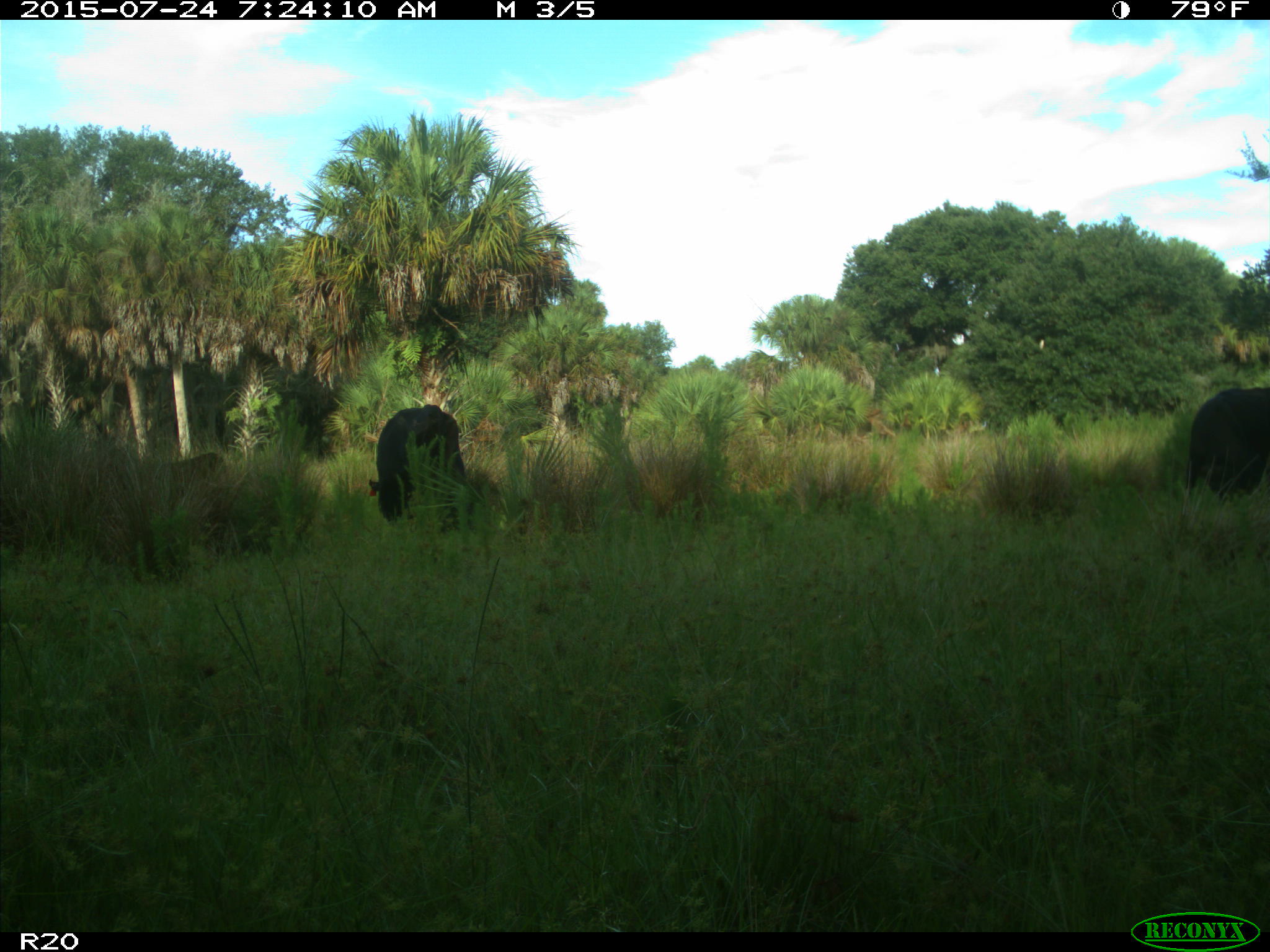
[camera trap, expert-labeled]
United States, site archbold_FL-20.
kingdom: Animalia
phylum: Chordata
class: Mammalia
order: Artiodactyla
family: Bovidae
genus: Bos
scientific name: Bos taurus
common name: domestic cow